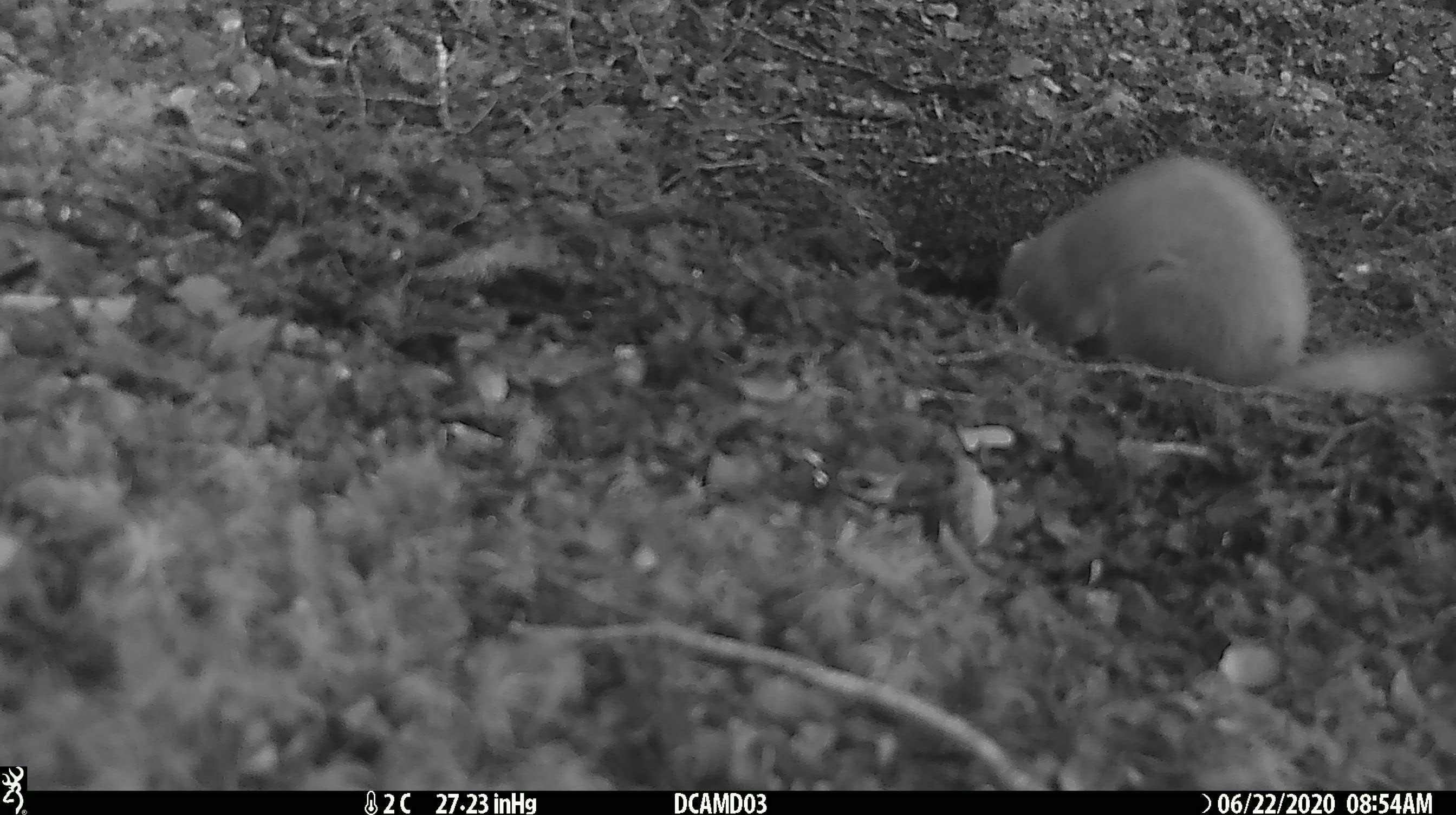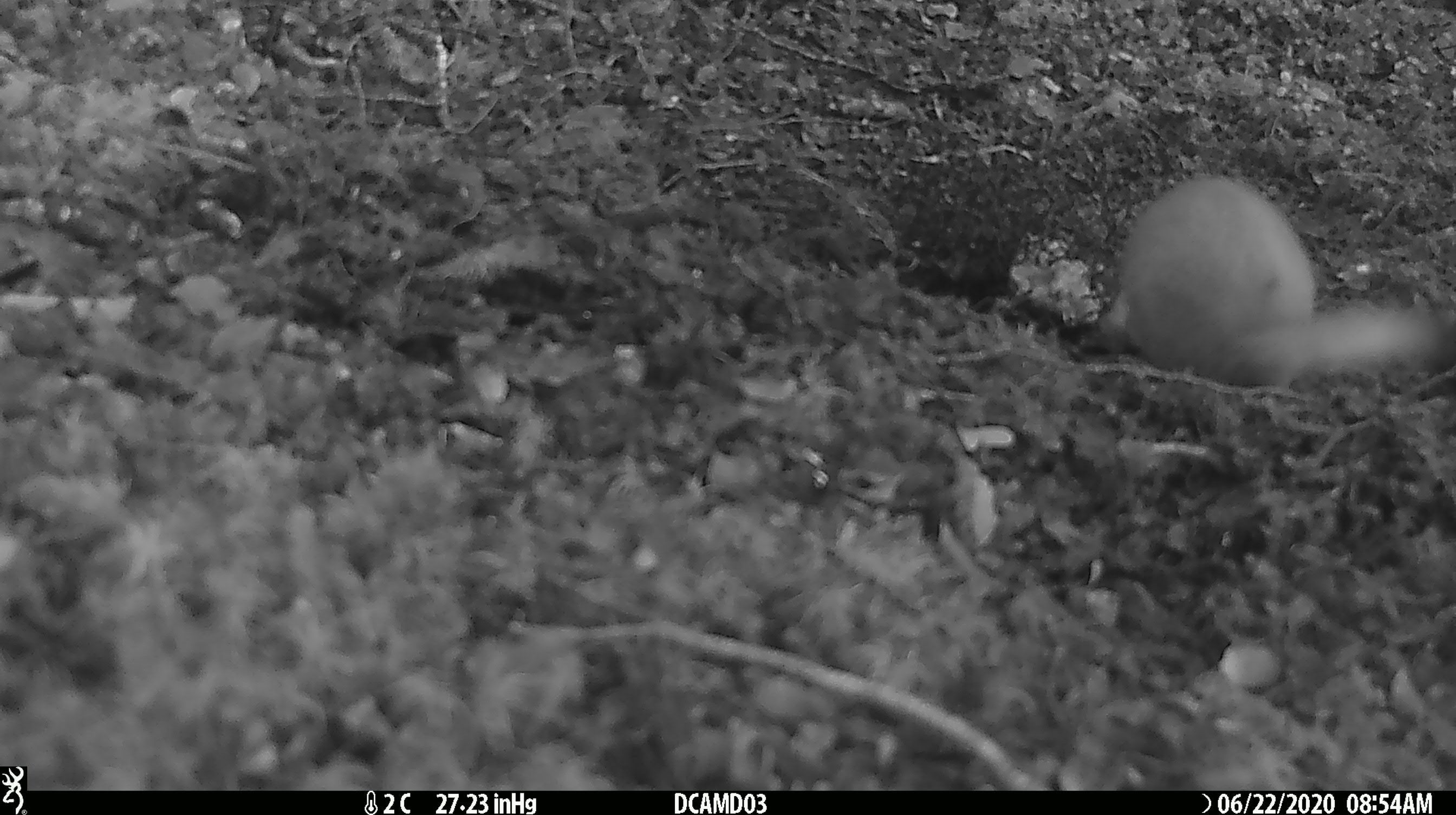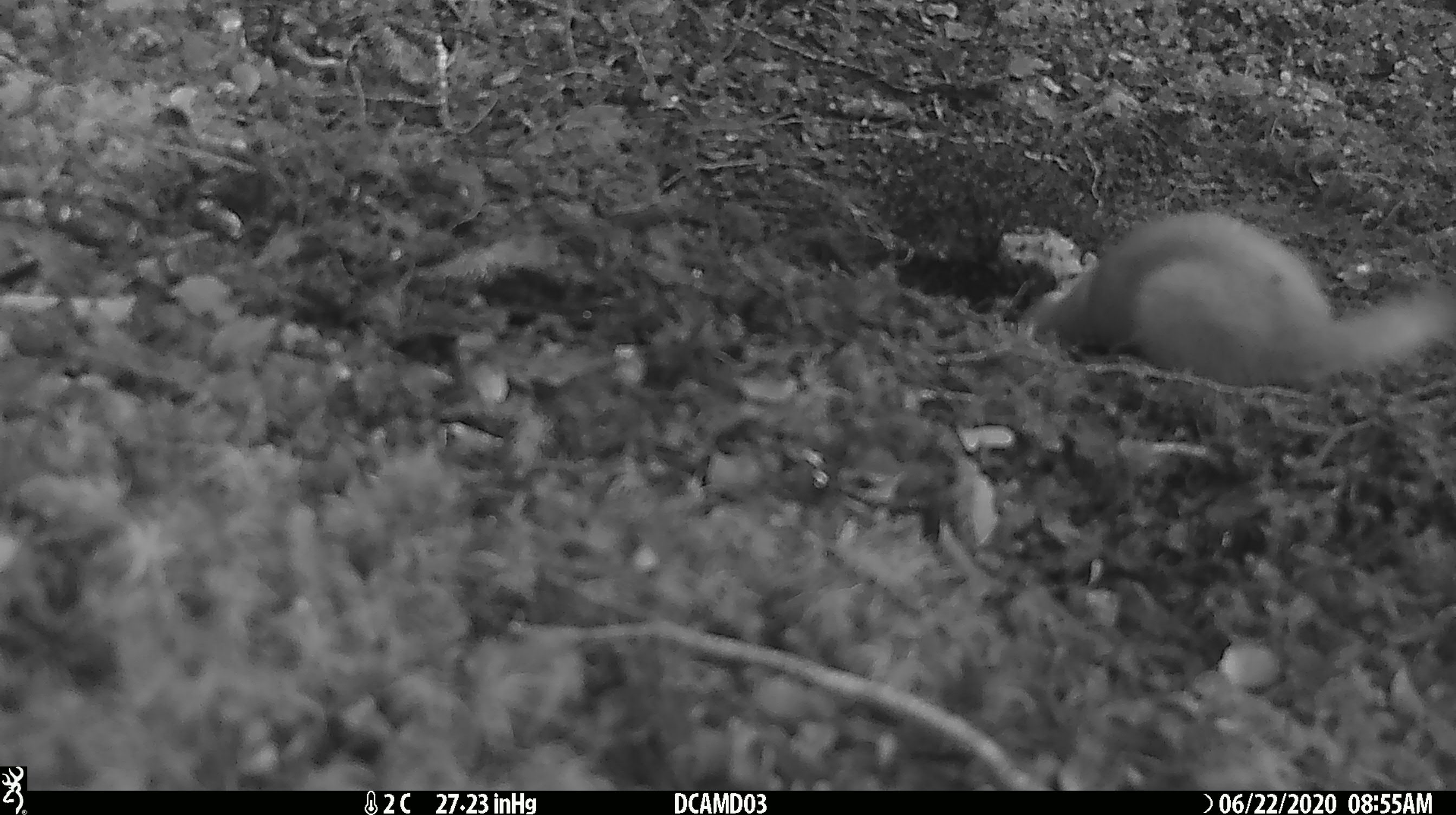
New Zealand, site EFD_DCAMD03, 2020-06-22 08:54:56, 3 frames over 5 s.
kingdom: Animalia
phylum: Chordata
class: Mammalia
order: Carnivora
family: Mustelidae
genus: Mustela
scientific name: Mustela erminea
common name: stoat